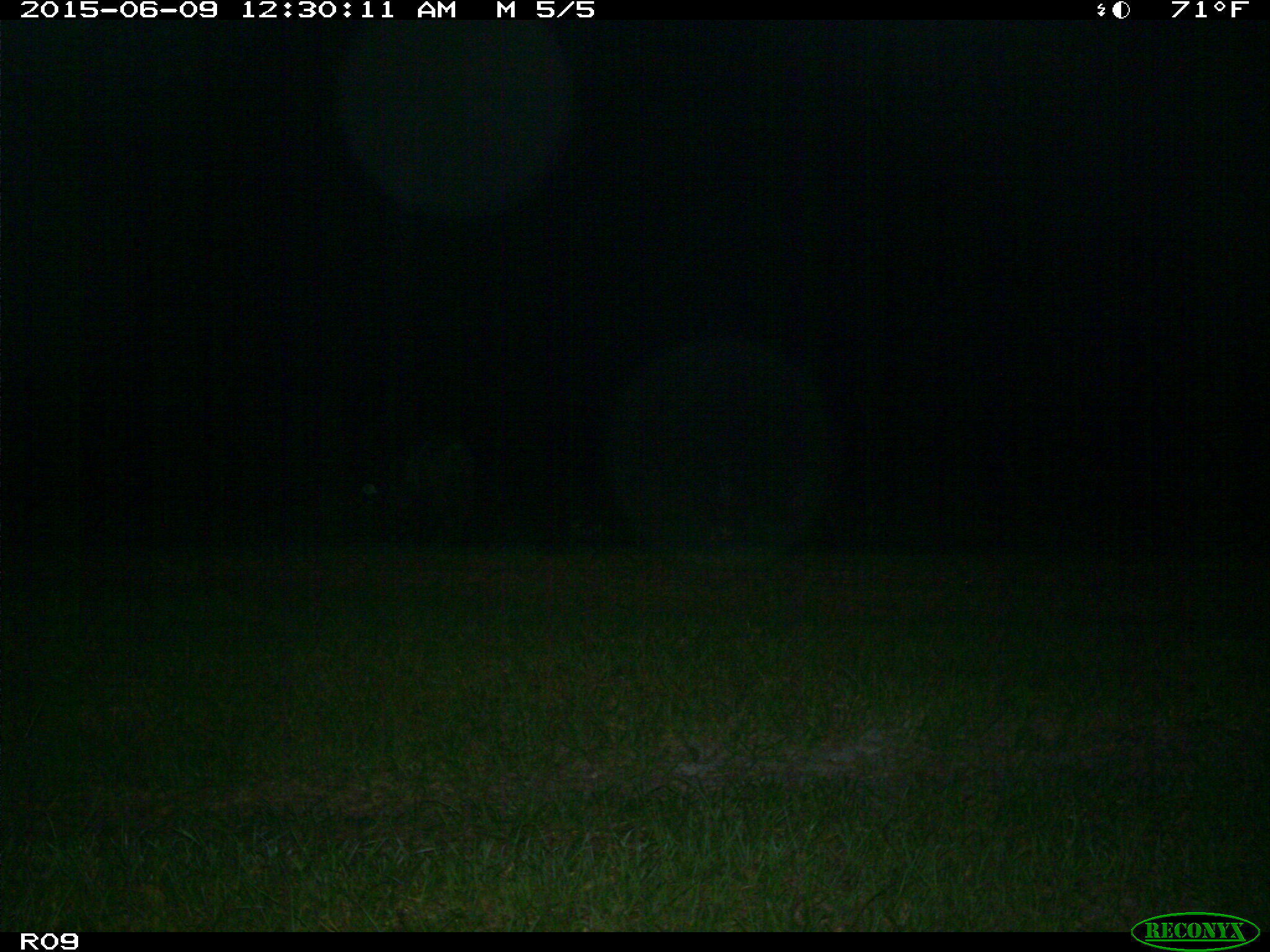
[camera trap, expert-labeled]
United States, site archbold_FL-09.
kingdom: Animalia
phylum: Chordata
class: Mammalia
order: Artiodactyla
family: Suidae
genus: Sus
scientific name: Sus scrofa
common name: wild boar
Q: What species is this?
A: Sus scrofa (wild boar).